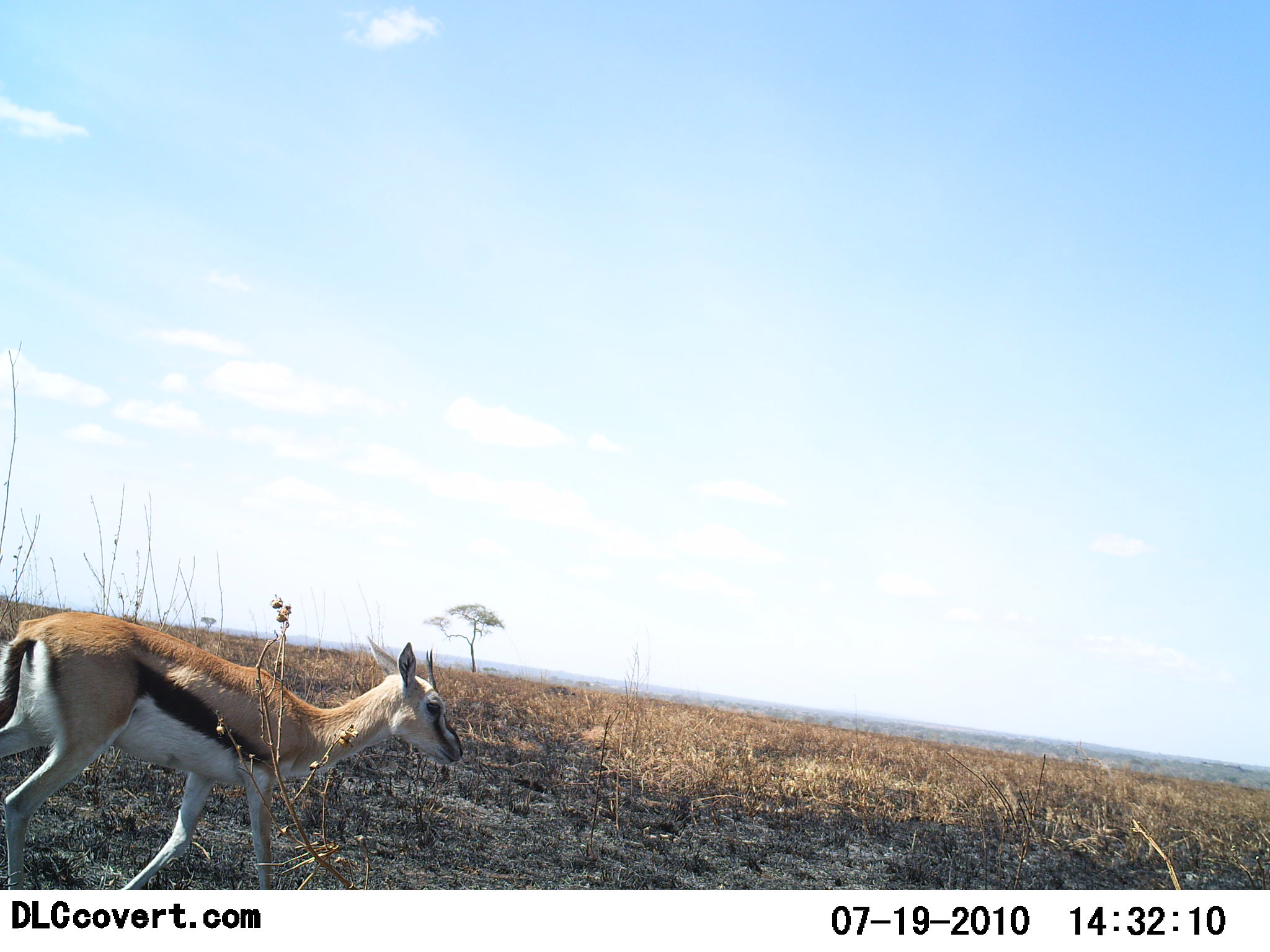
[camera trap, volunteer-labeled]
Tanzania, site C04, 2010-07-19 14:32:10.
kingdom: Animalia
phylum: Chordata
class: Mammalia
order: Artiodactyla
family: Bovidae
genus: Eudorcas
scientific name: Eudorcas thomsonii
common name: thomson's gazelle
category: gazellethomsons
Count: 1.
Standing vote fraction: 12%.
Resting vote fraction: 0%.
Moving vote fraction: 88%.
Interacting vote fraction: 0%.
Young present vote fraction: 0%.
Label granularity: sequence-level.